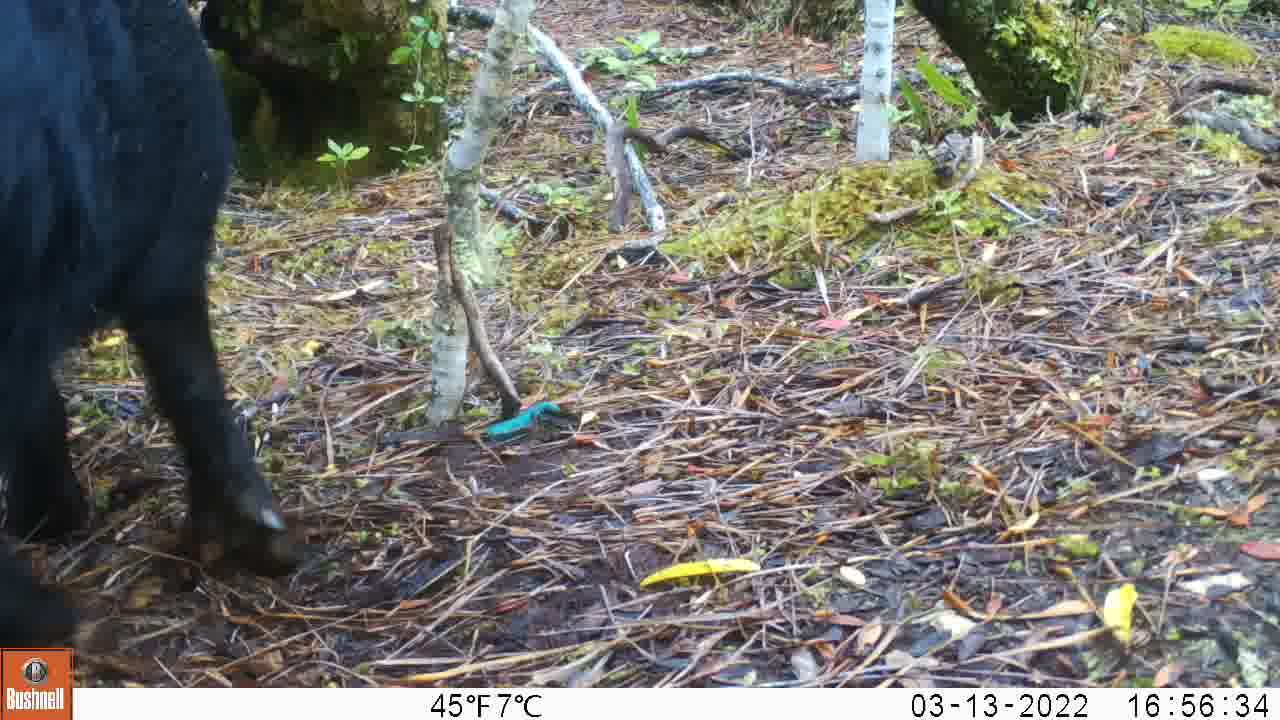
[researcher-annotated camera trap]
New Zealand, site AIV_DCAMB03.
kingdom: Animalia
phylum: Chordata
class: Mammalia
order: Artiodactyla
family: Suidae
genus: Sus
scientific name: Sus scrofa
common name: pig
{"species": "pig (Sus scrofa)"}